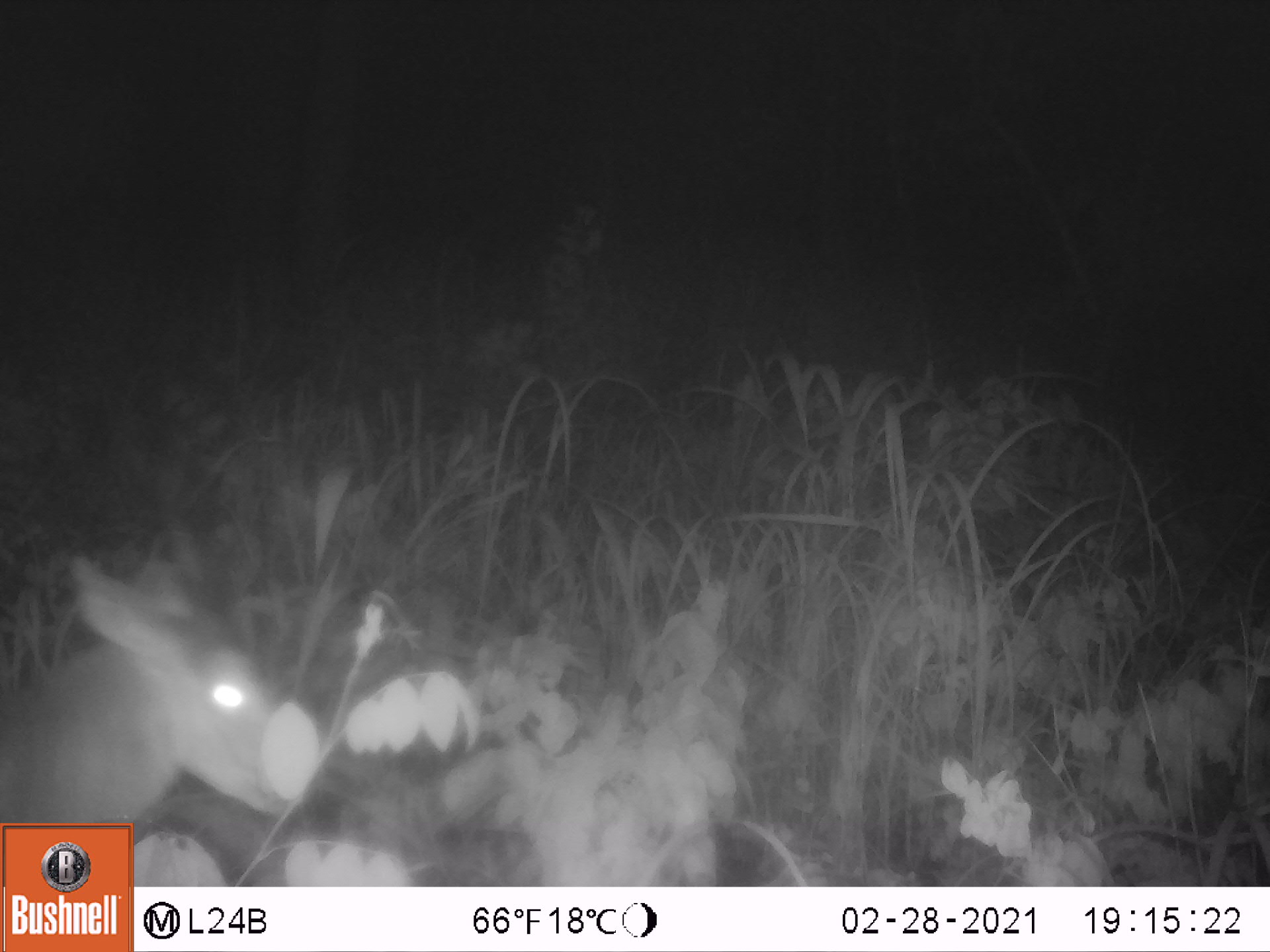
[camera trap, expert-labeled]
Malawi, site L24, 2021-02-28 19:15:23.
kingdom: Animalia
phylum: Chordata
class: Mammalia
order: Artiodactyla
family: Bovidae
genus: Tragelaphus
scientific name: Tragelaphus sylvaticus sylvaticus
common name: cape bushbuck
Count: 1.